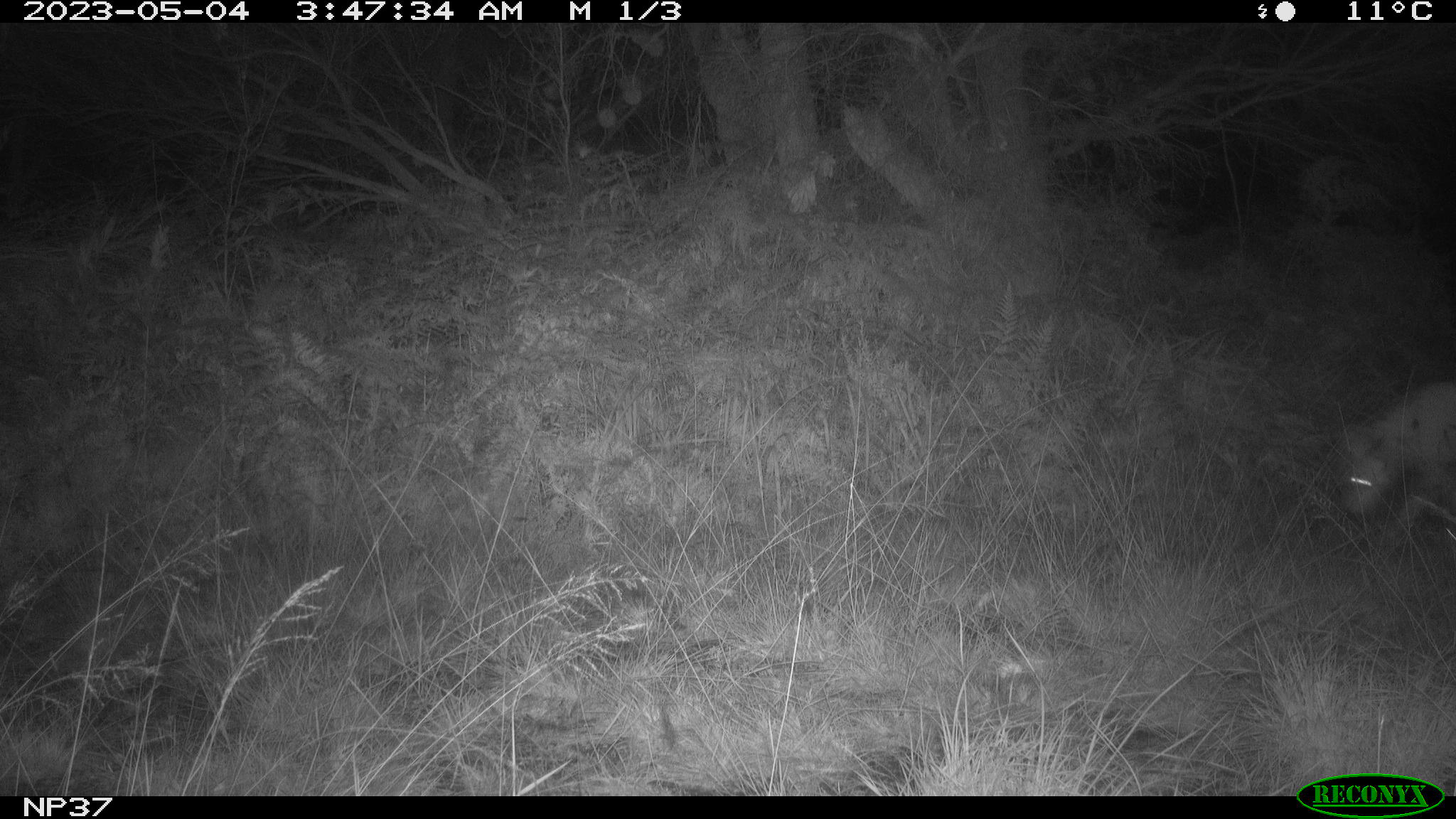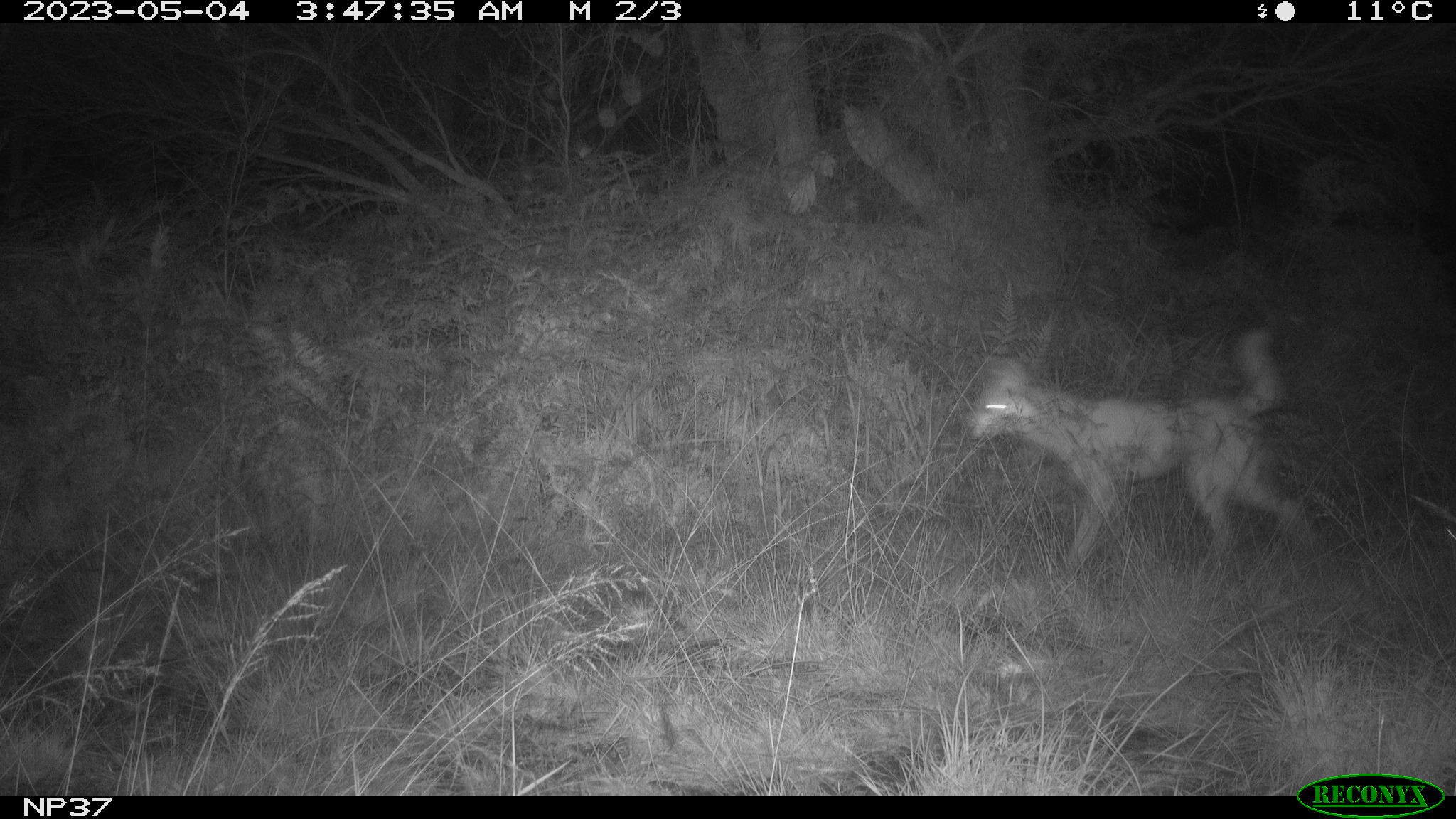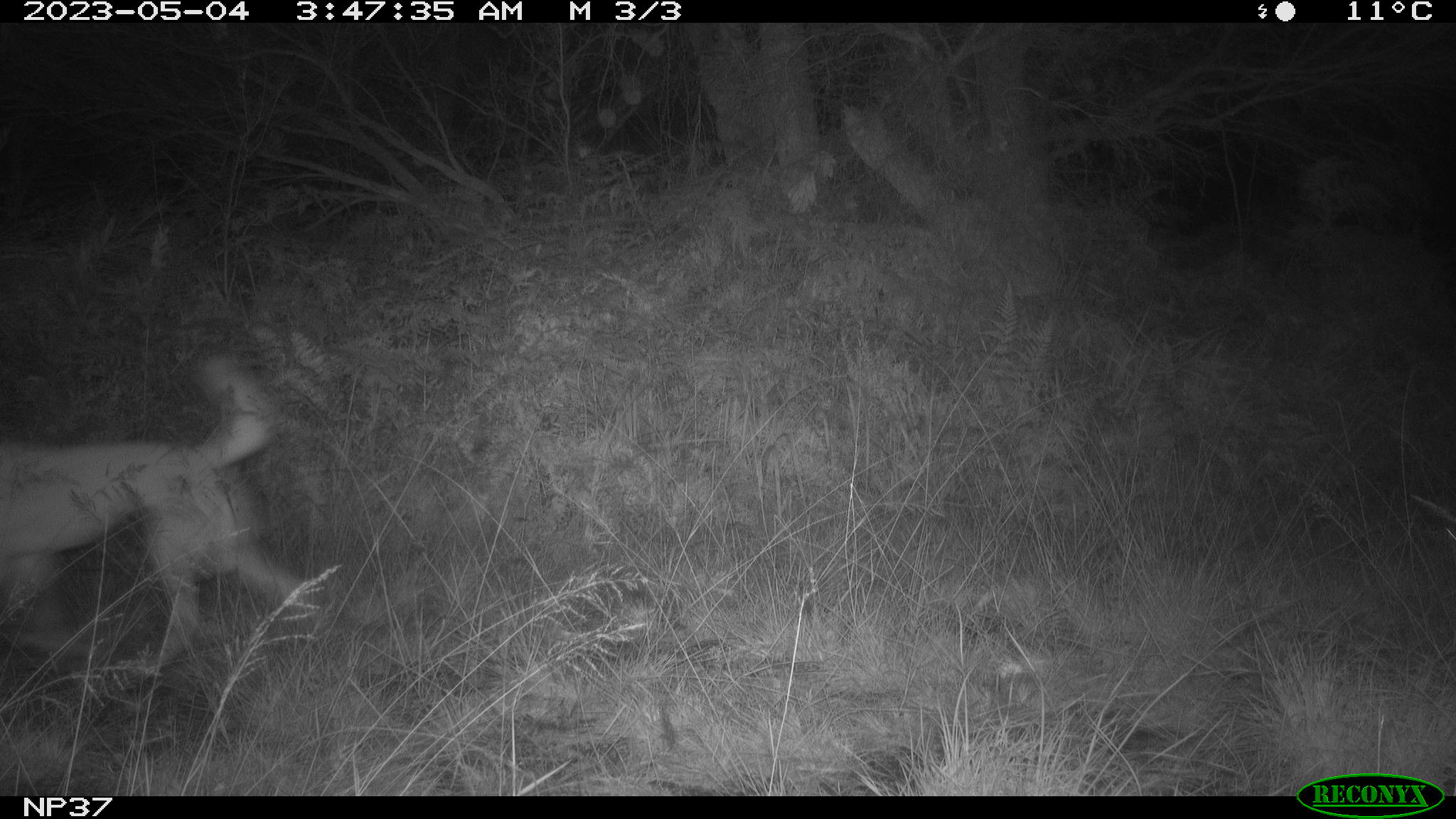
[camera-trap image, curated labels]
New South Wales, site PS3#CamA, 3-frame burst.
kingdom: Animalia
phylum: Chordata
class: Mammalia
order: Carnivora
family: Canidae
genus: Canis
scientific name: Canis familiaris dingo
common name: dingo